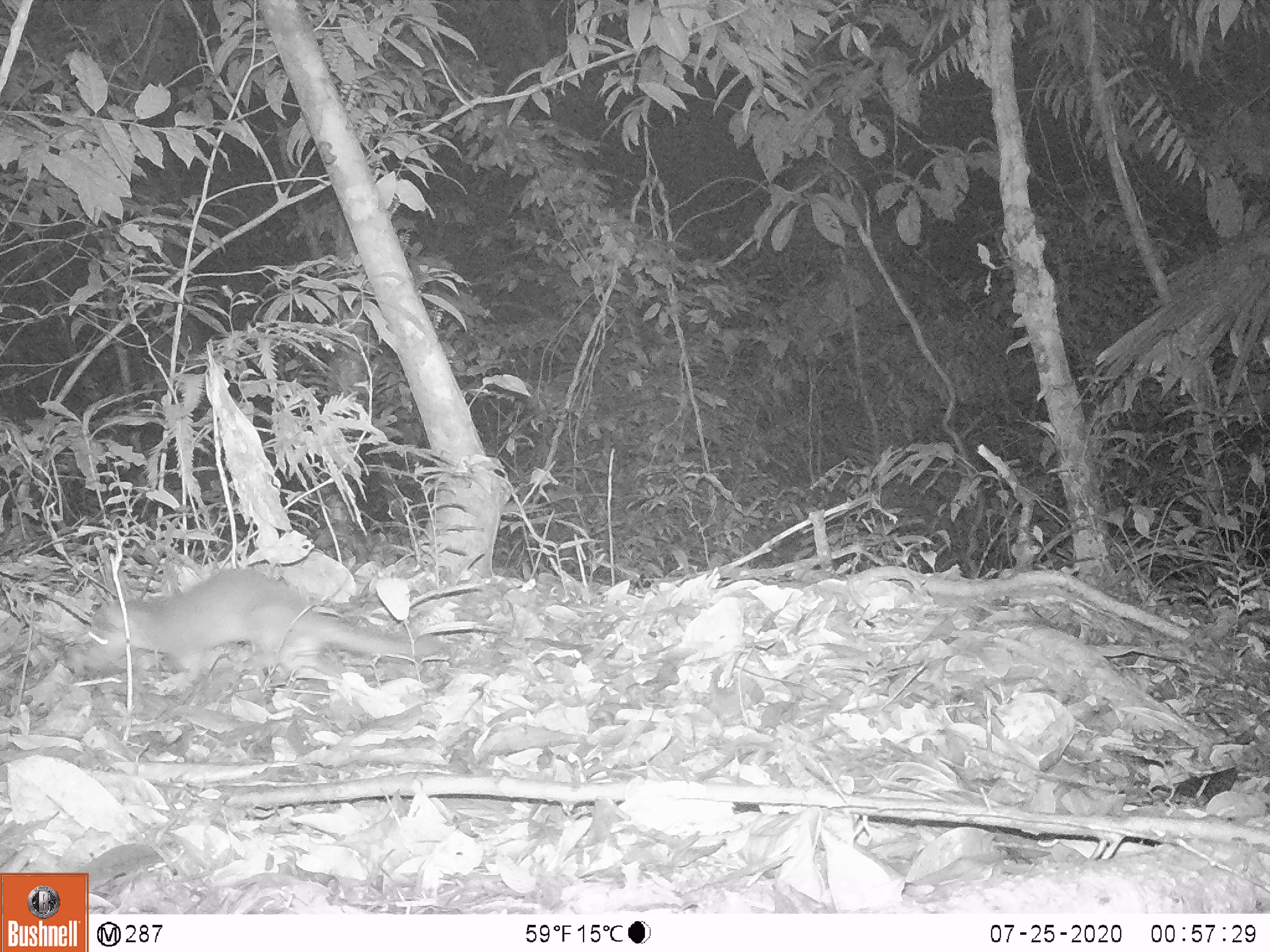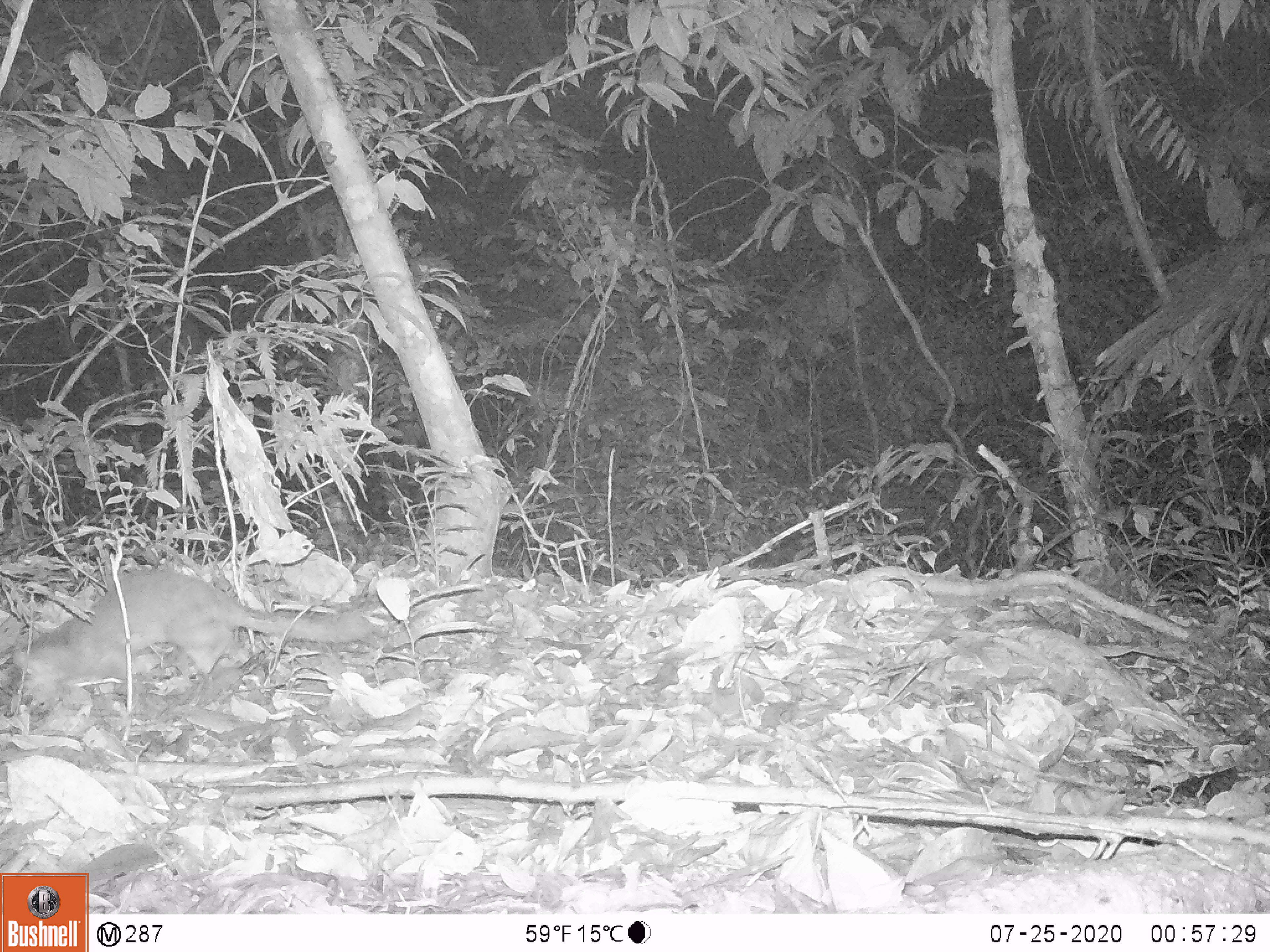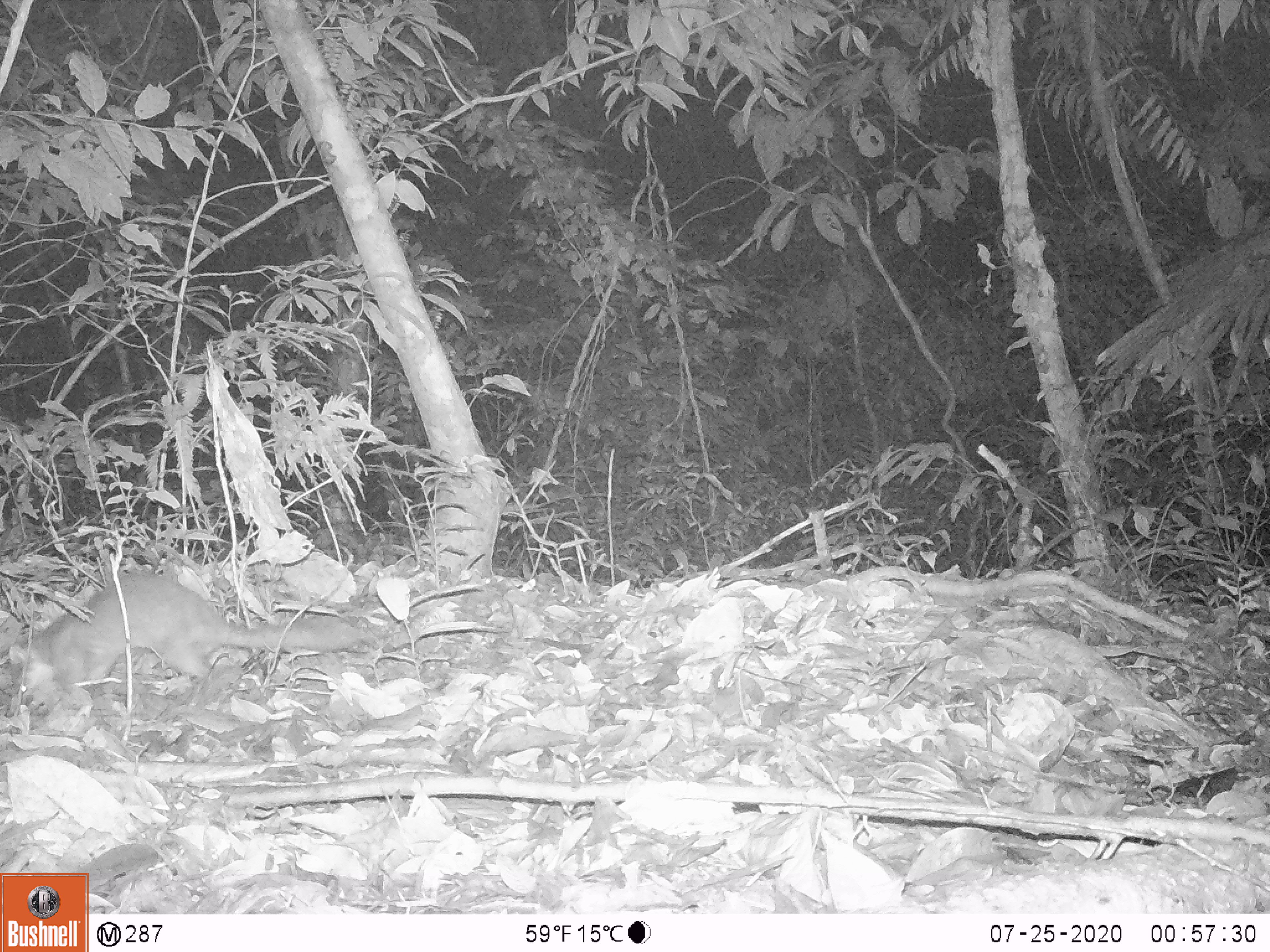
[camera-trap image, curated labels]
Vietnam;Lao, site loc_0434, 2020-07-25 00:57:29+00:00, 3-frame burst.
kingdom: Animalia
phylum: Chordata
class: Mammalia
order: Carnivora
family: Mustelidae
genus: Melogale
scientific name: Melogale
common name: ferret badger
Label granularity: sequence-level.